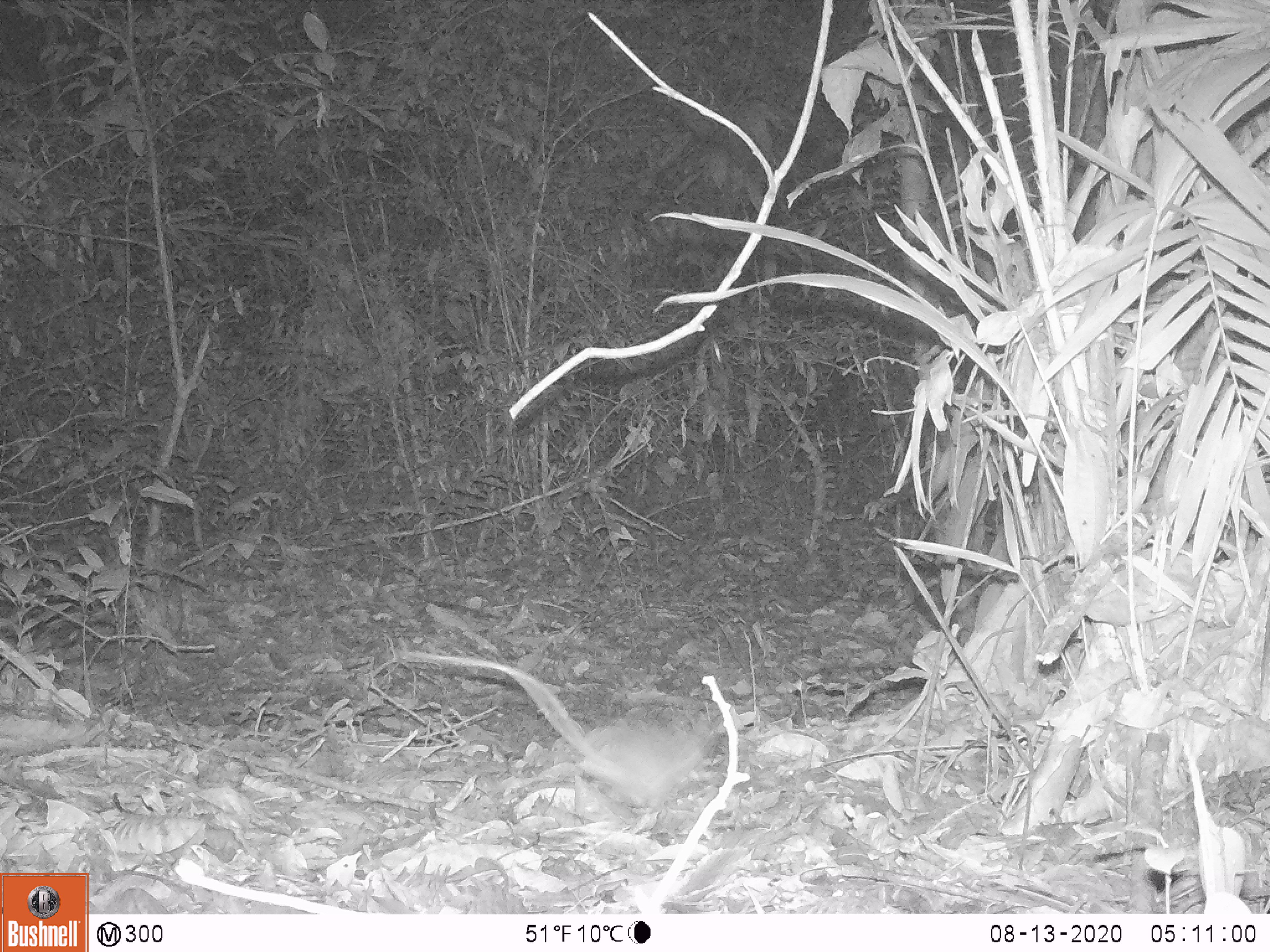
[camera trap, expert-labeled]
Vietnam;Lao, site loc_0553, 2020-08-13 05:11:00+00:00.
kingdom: Animalia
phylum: Chordata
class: Mammalia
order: Rodentia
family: Muridae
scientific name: Muridae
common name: old-world mice and rats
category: unidentified murid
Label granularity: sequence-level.